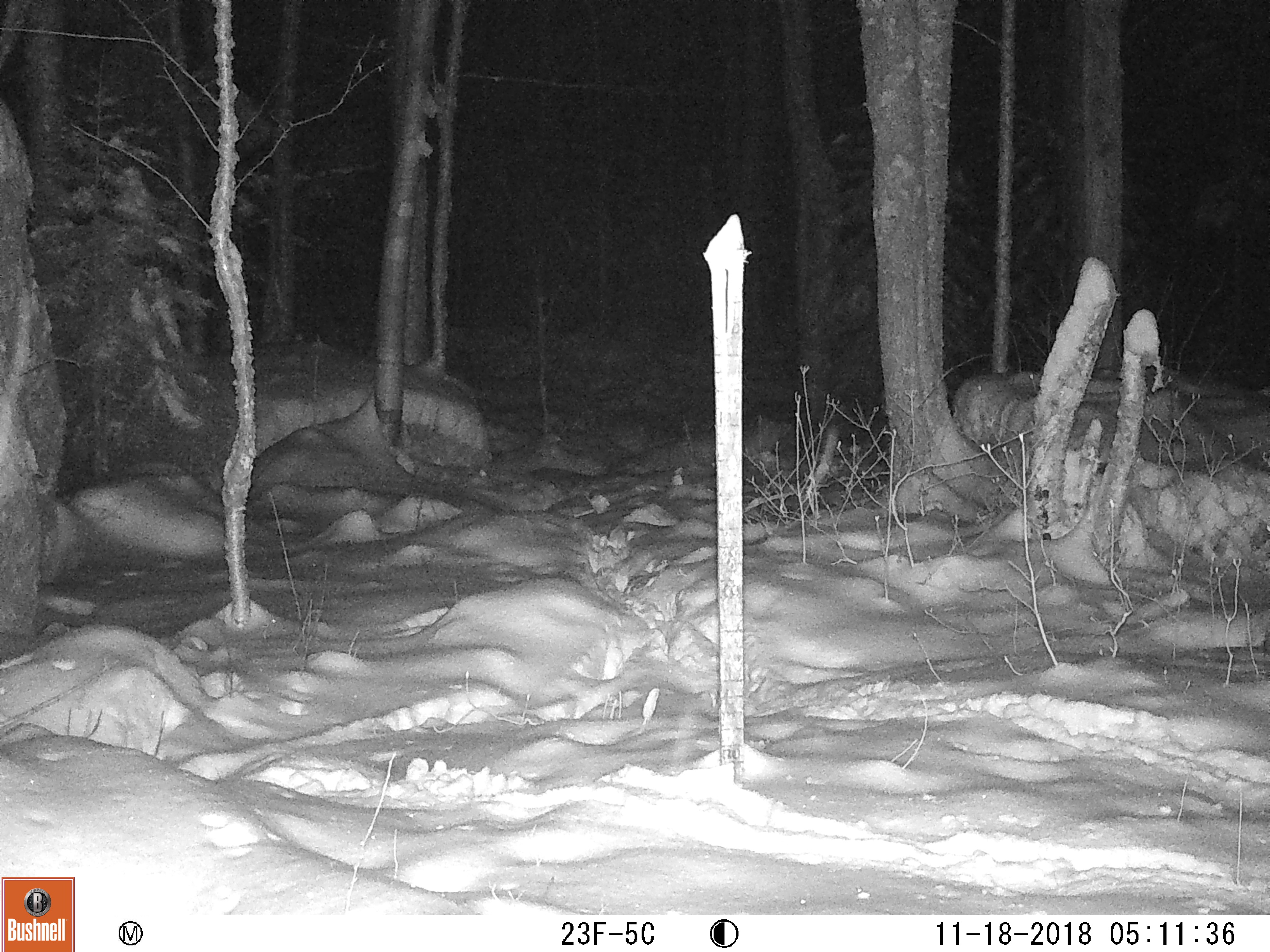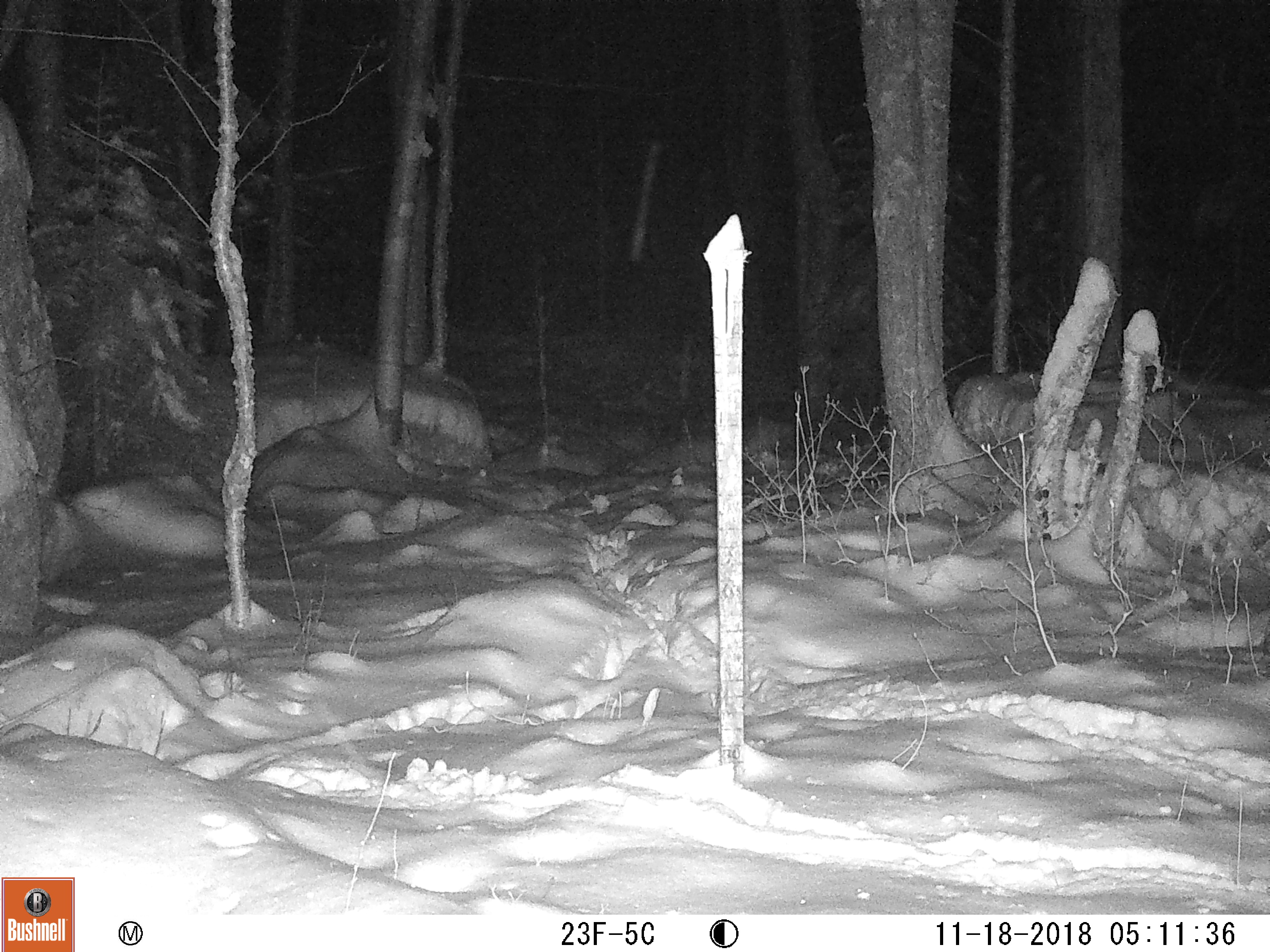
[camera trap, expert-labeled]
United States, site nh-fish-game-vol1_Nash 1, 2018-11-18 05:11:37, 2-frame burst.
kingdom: Animalia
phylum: Chordata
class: Mammalia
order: Artiodactyla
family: Cervidae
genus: Odocoileus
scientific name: Odocoileus virginianus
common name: white-tailed deer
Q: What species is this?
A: White-tailed deer (Odocoileus virginianus).